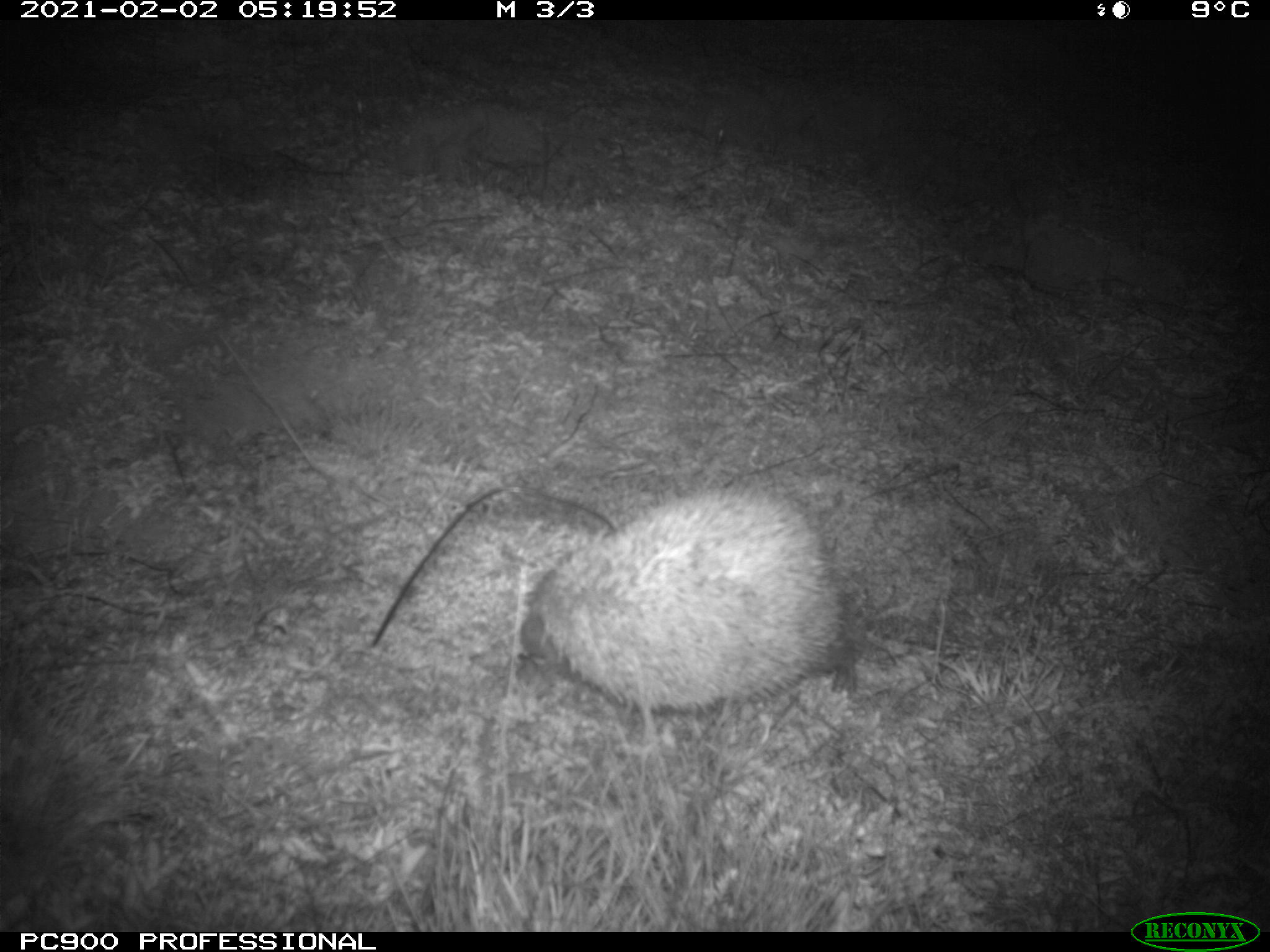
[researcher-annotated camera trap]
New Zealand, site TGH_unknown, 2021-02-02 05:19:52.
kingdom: Animalia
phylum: Chordata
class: Mammalia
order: Eulipotyphla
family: Erinaceidae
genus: Erinaceus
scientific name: Erinaceus europaeus europaeus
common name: european hedgehog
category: hedgehog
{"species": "hedgehog (european hedgehog) (Erinaceus europaeus europaeus)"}